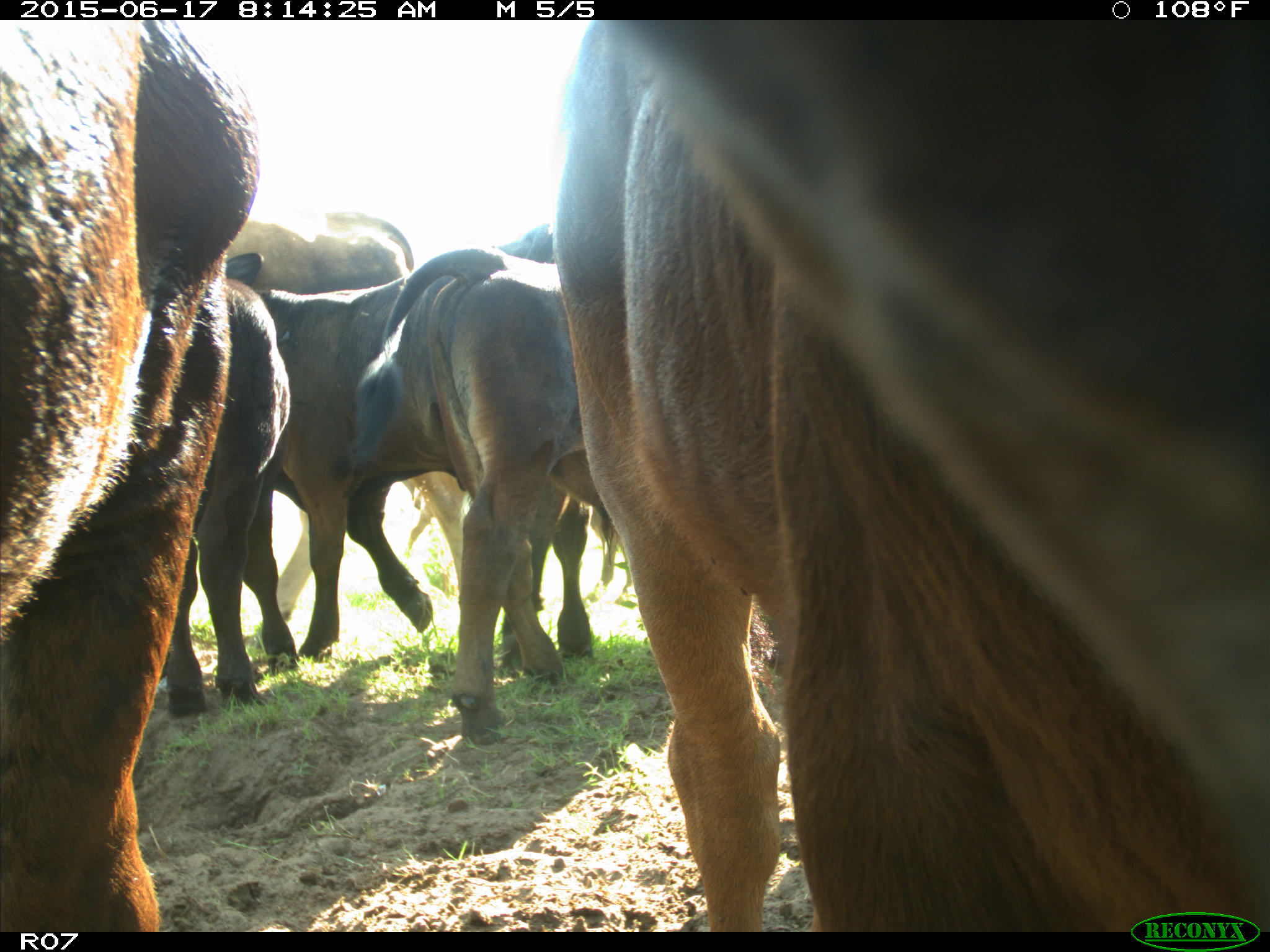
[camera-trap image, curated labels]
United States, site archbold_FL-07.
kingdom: Animalia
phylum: Chordata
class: Mammalia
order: Artiodactyla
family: Bovidae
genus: Bos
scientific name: Bos taurus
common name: domestic cow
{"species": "Bos taurus (domestic cow)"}